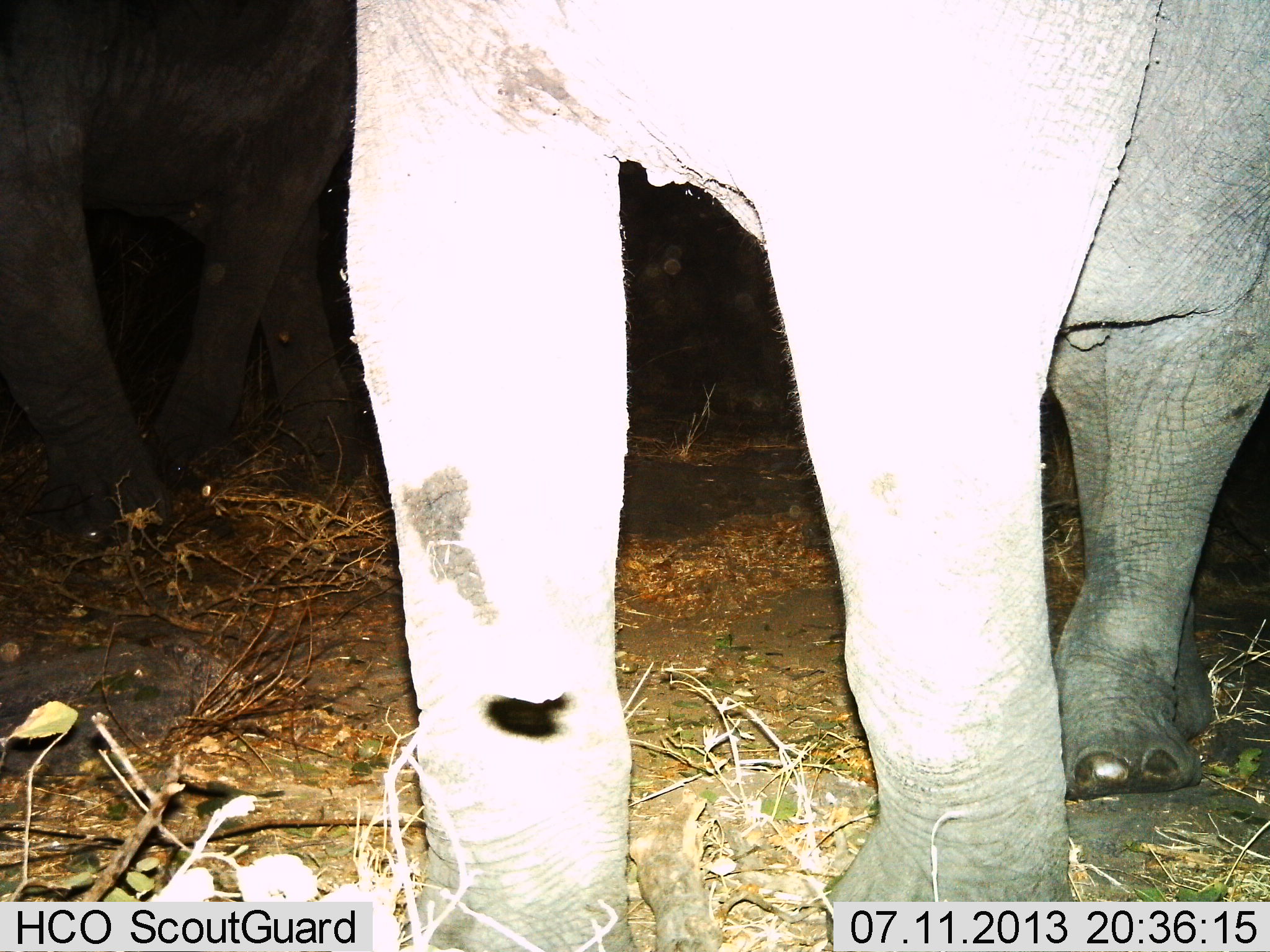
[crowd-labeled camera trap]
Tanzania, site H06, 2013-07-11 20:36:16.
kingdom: Animalia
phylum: Chordata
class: Mammalia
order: Proboscidea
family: Elephantidae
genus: Loxodonta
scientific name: Loxodonta africana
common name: african bush elephant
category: elephant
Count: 1.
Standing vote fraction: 70%.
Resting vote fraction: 0%.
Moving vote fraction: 20%.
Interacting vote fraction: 0%.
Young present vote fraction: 10%.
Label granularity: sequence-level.